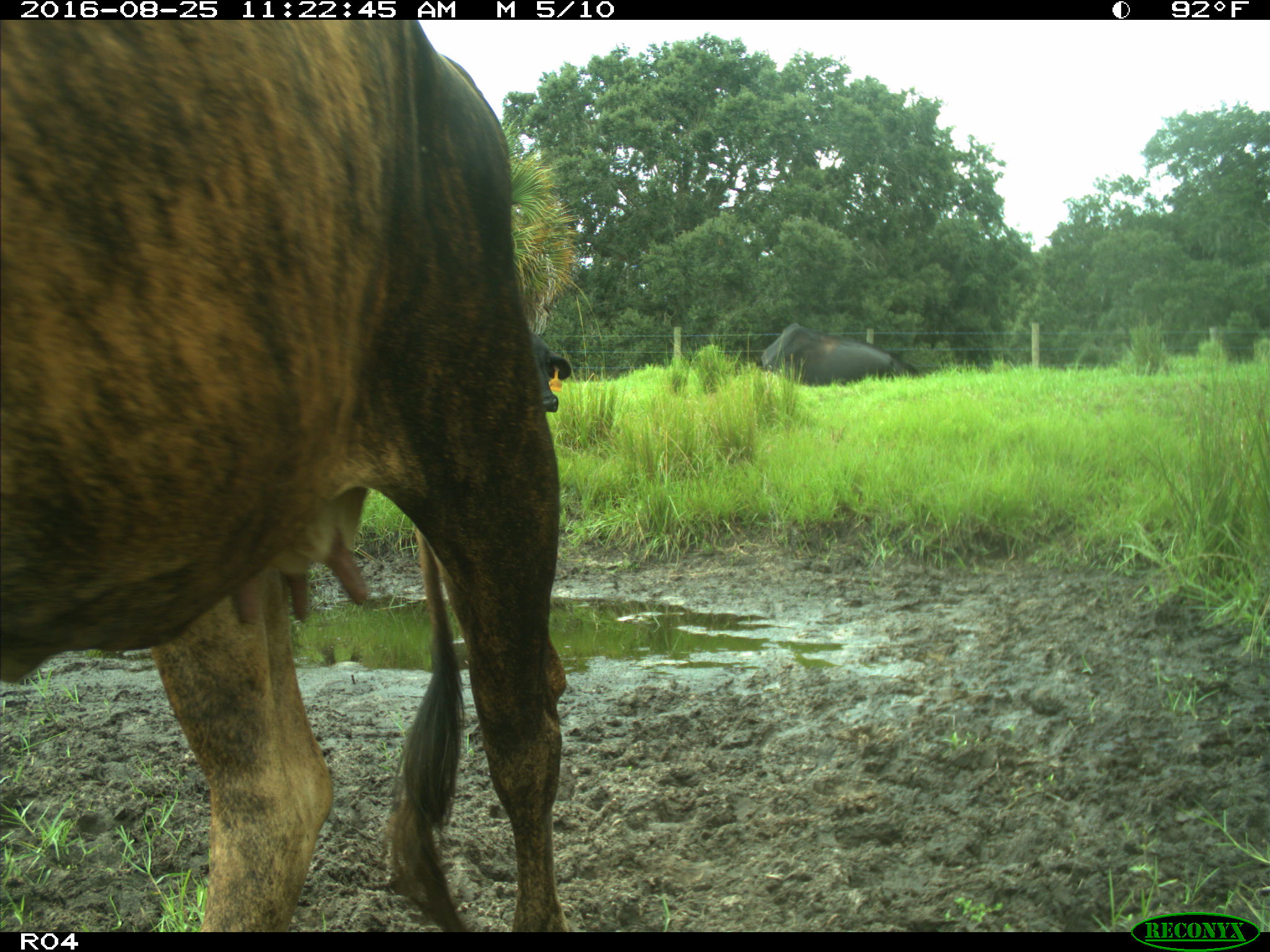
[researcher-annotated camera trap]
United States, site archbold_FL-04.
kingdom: Animalia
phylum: Chordata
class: Mammalia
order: Artiodactyla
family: Bovidae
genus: Bos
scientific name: Bos taurus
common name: domestic cow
Bos taurus (domestic cow).